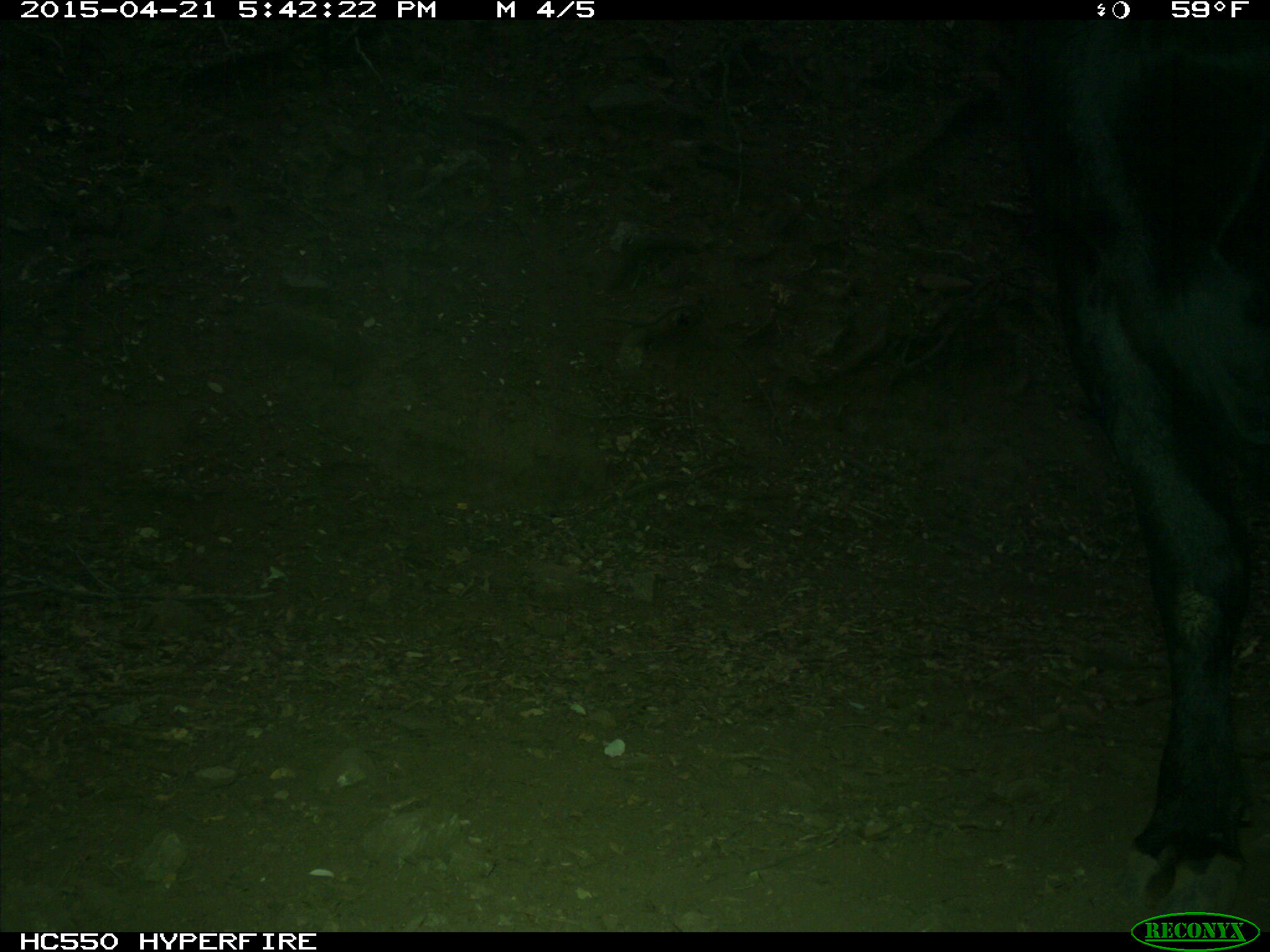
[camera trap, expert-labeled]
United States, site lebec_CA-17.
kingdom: Animalia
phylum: Chordata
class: Mammalia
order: Artiodactyla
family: Bovidae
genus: Bos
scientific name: Bos taurus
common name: domestic cow